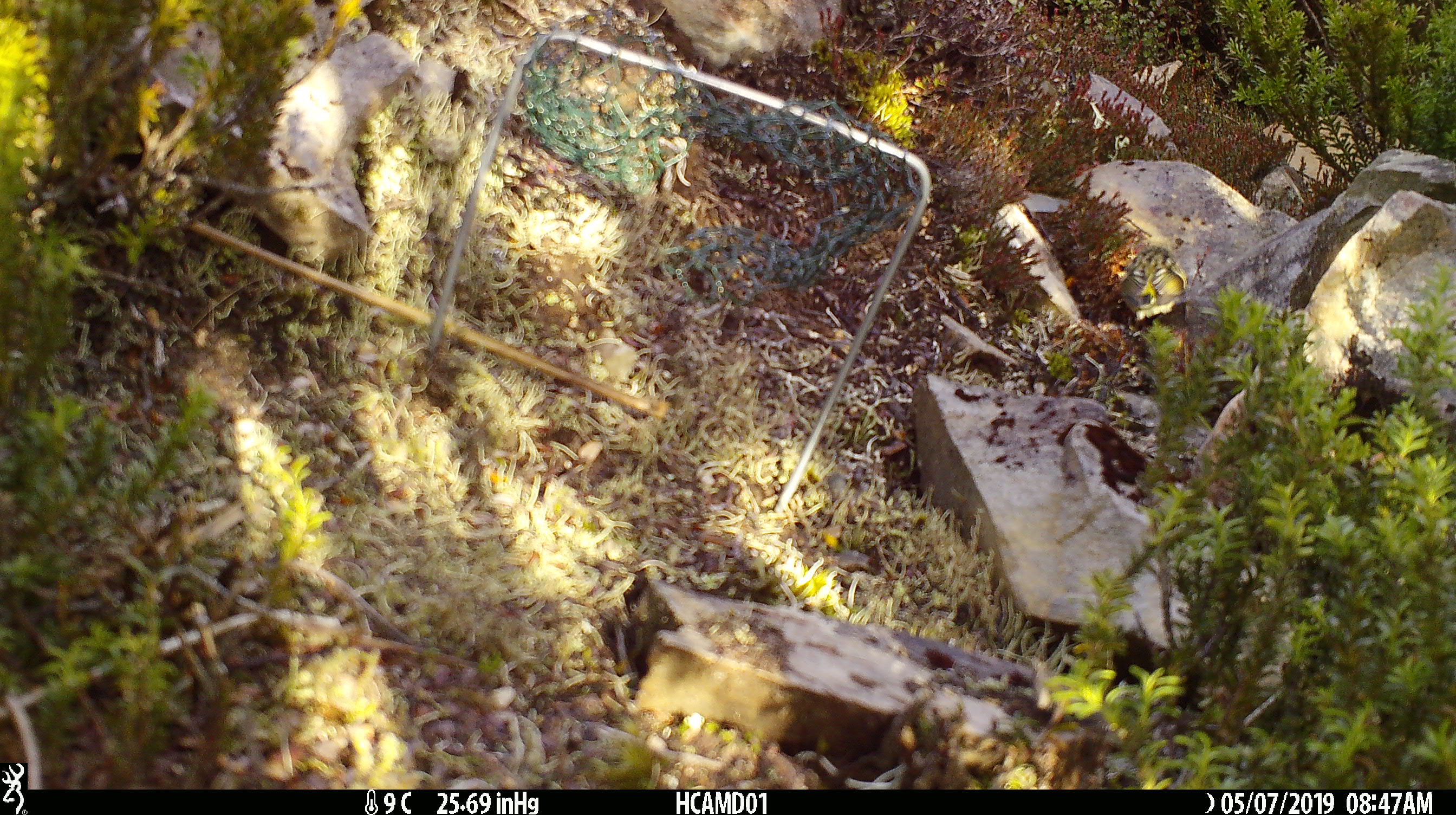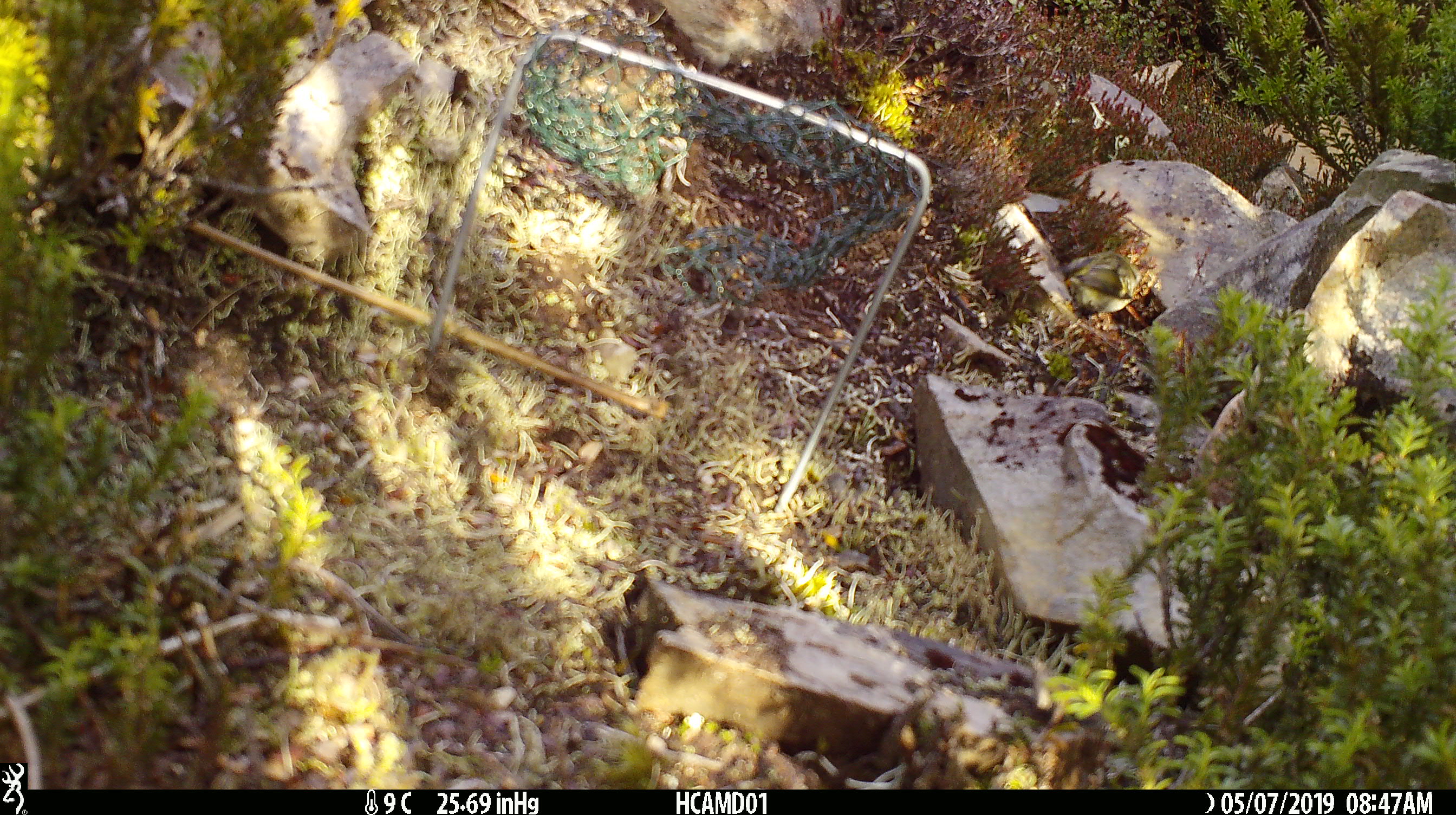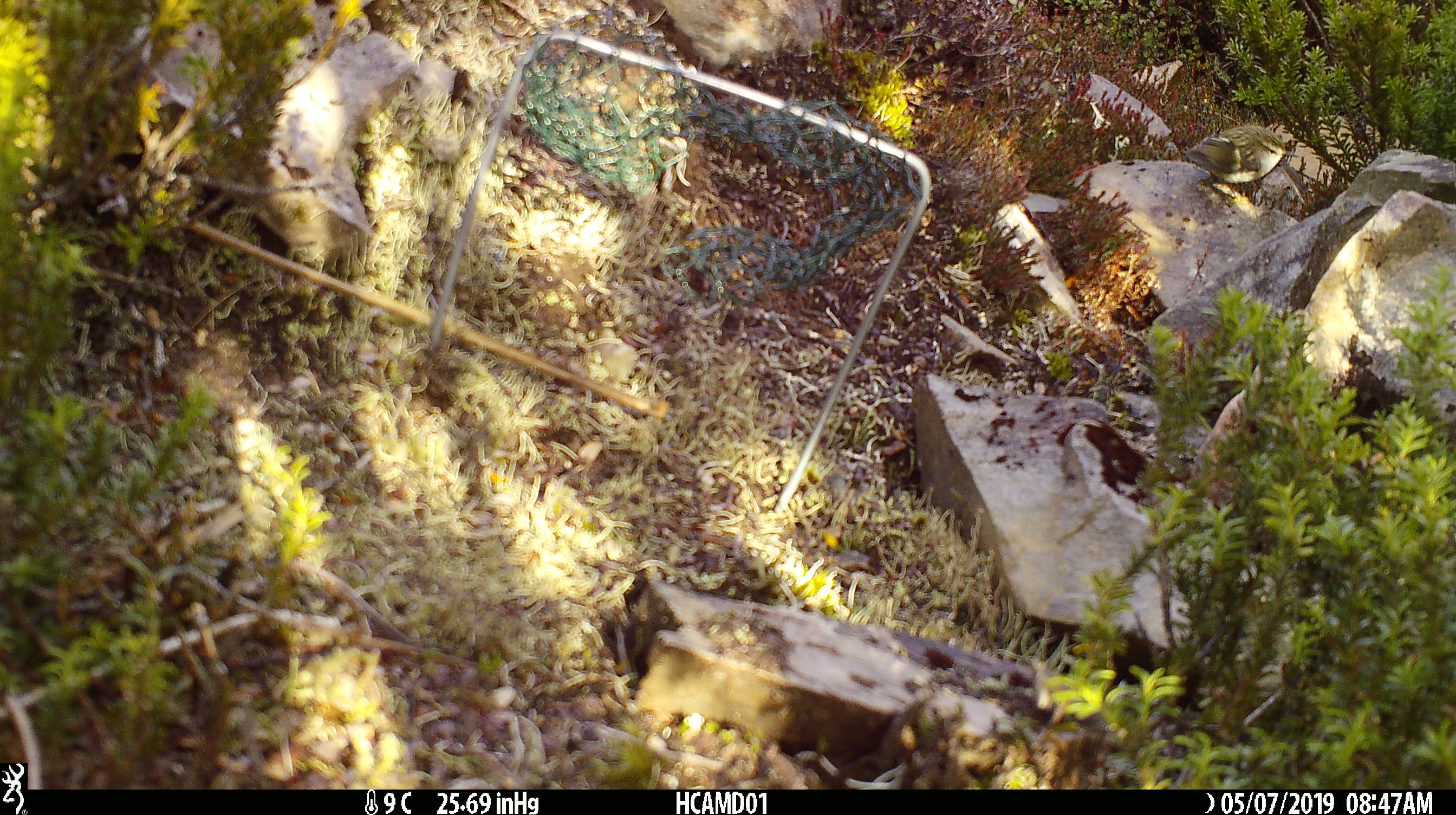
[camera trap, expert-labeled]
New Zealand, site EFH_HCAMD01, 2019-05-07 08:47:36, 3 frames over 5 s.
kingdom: Animalia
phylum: Chordata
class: Aves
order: Passeriformes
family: Acanthisittidae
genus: Acanthisitta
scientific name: Acanthisitta chloris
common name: rifleman